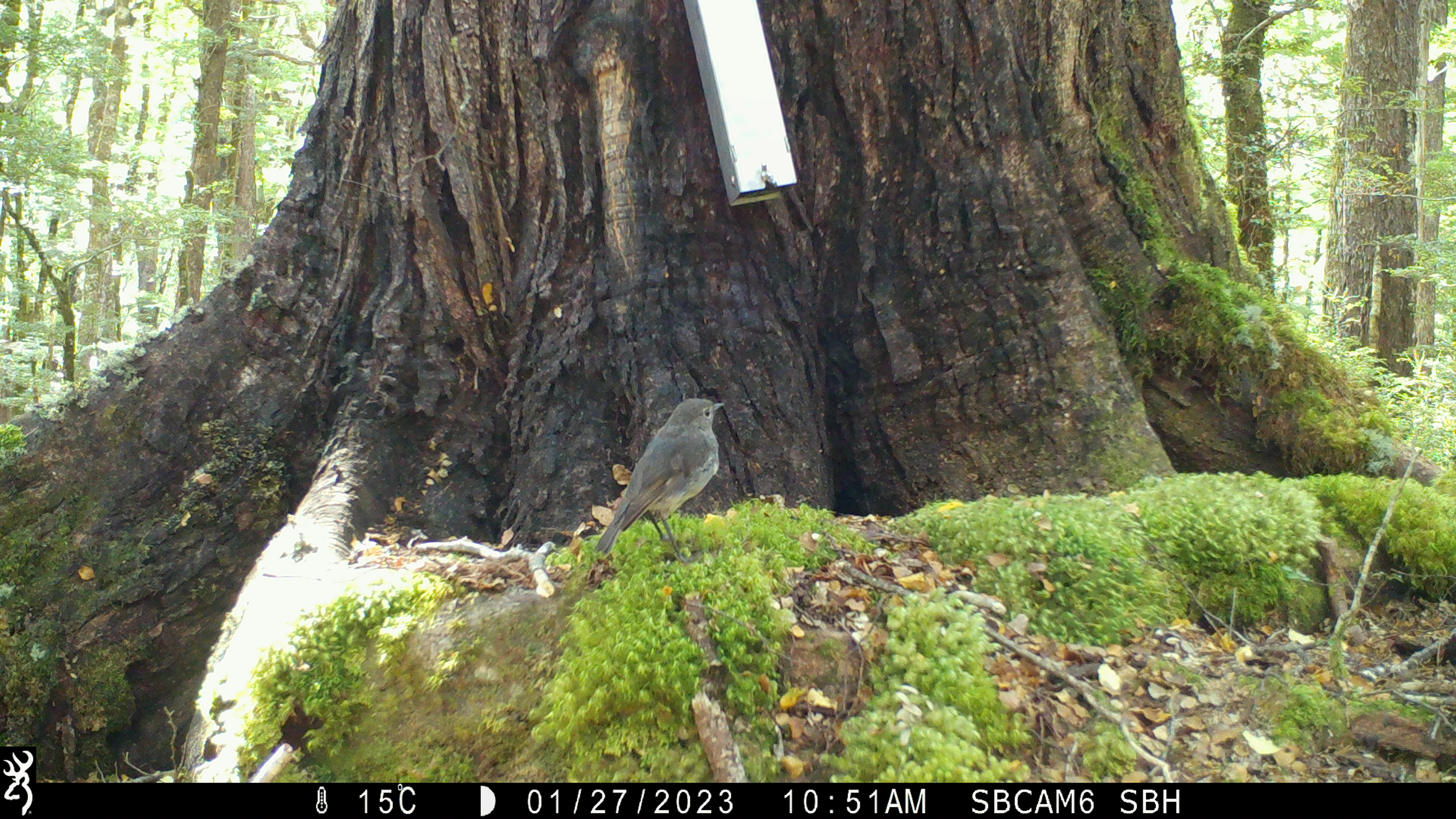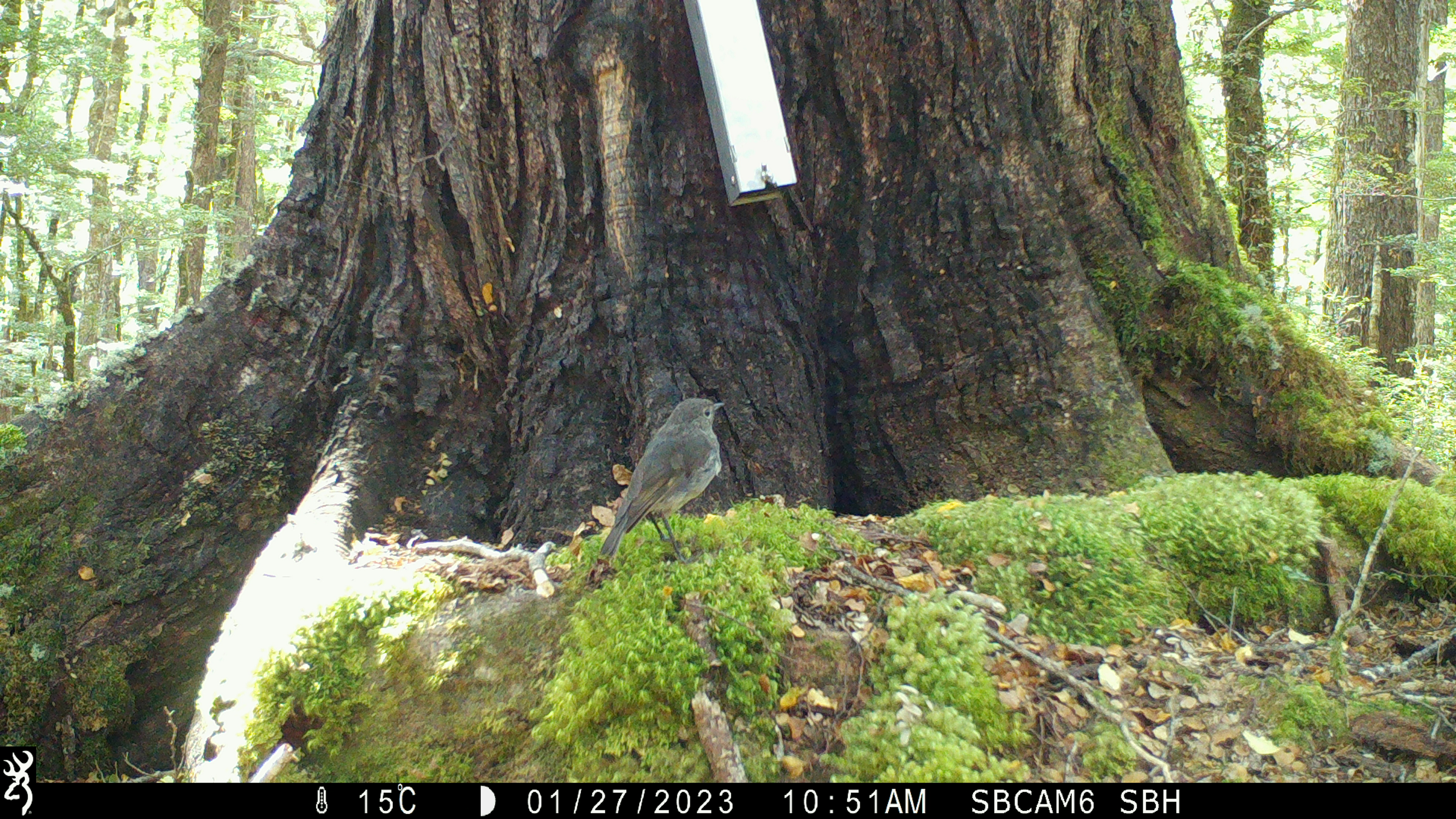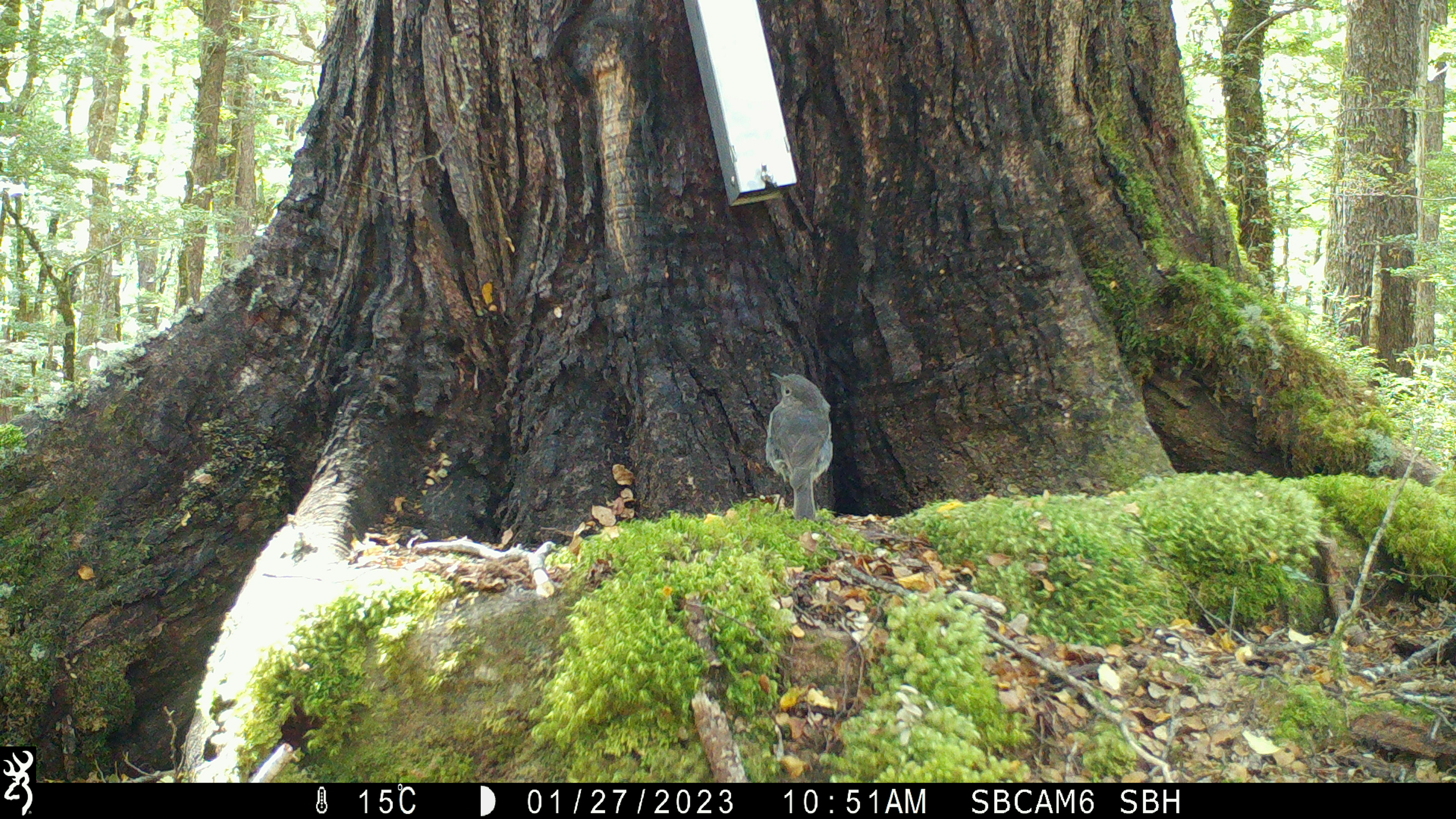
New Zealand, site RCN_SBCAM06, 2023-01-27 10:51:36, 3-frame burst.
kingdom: Animalia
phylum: Chordata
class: Aves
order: Passeriformes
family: Petroicidae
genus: Petroica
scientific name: Petroica australis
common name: new zealand robin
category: robin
Robin (new zealand robin) (Petroica australis).